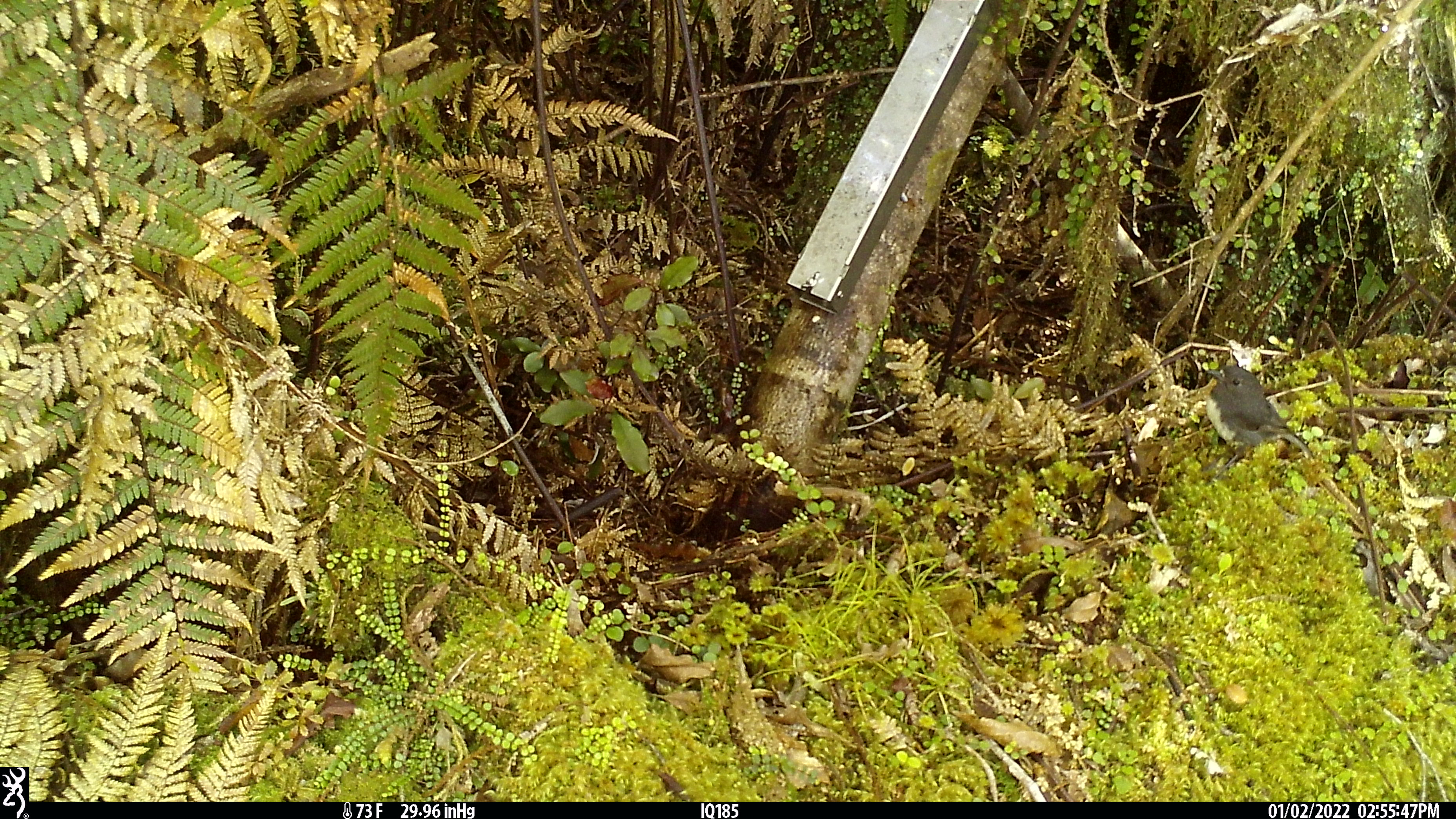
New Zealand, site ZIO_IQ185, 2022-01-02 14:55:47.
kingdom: Animalia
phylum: Chordata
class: Aves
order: Passeriformes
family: Petroicidae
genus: Petroica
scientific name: Petroica australis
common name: new zealand robin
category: robin